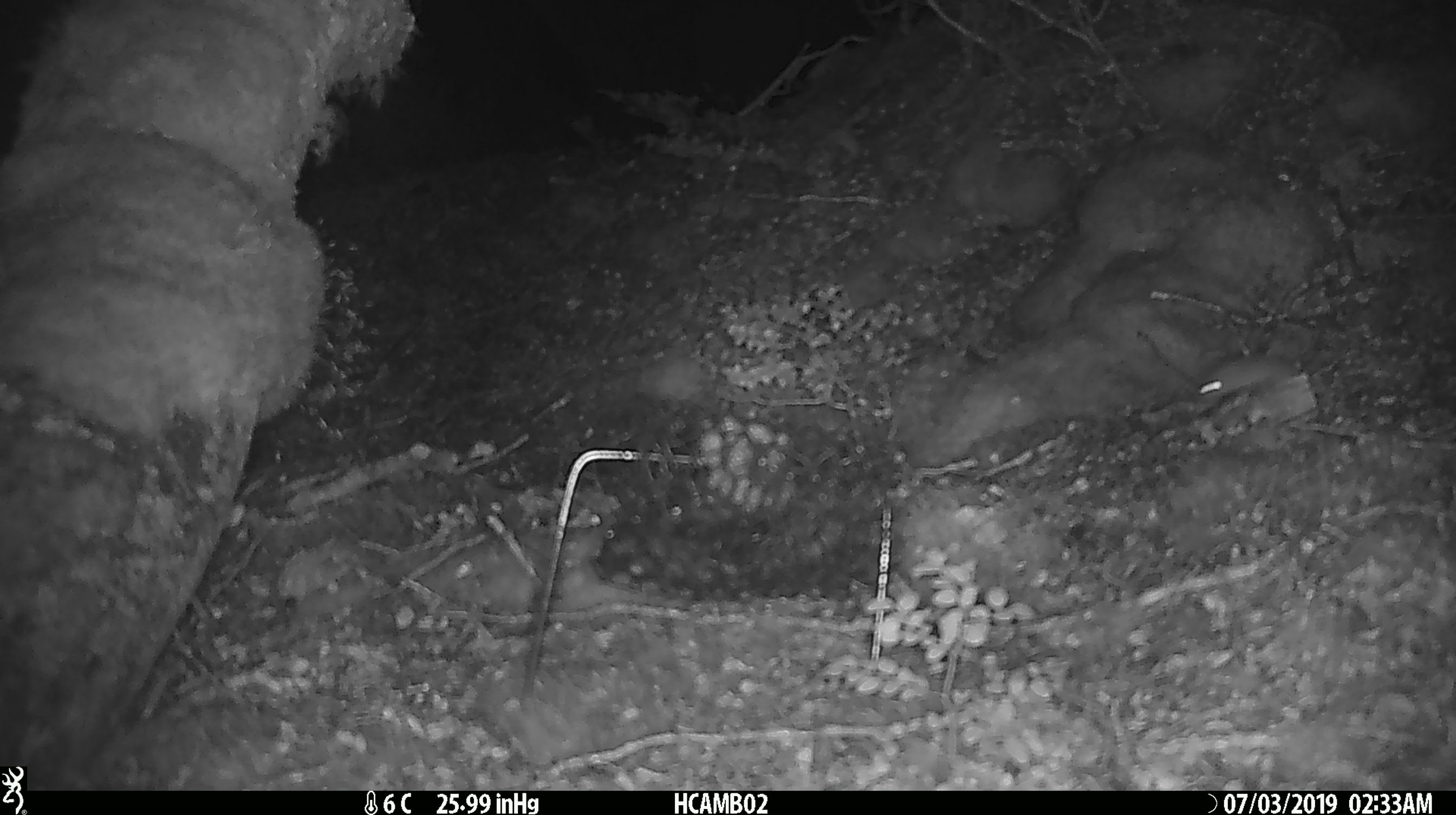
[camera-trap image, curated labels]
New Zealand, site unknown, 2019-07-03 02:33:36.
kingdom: Animalia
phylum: Chordata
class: Mammalia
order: Rodentia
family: Muridae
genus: Mus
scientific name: Mus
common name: mouse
Mouse (Mus).